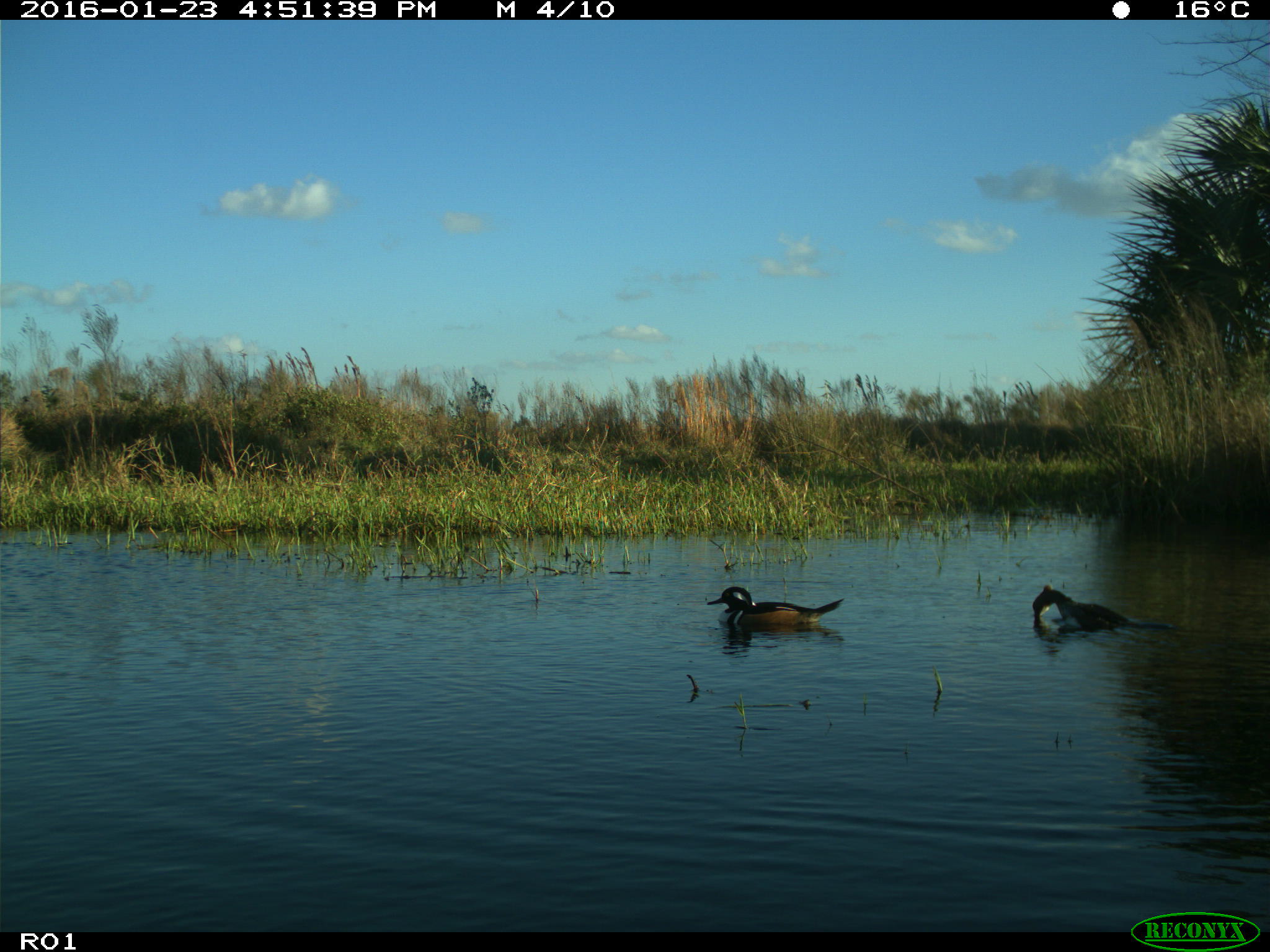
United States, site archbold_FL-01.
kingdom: Animalia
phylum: Chordata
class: Aves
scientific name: Aves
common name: birds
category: unidentified bird